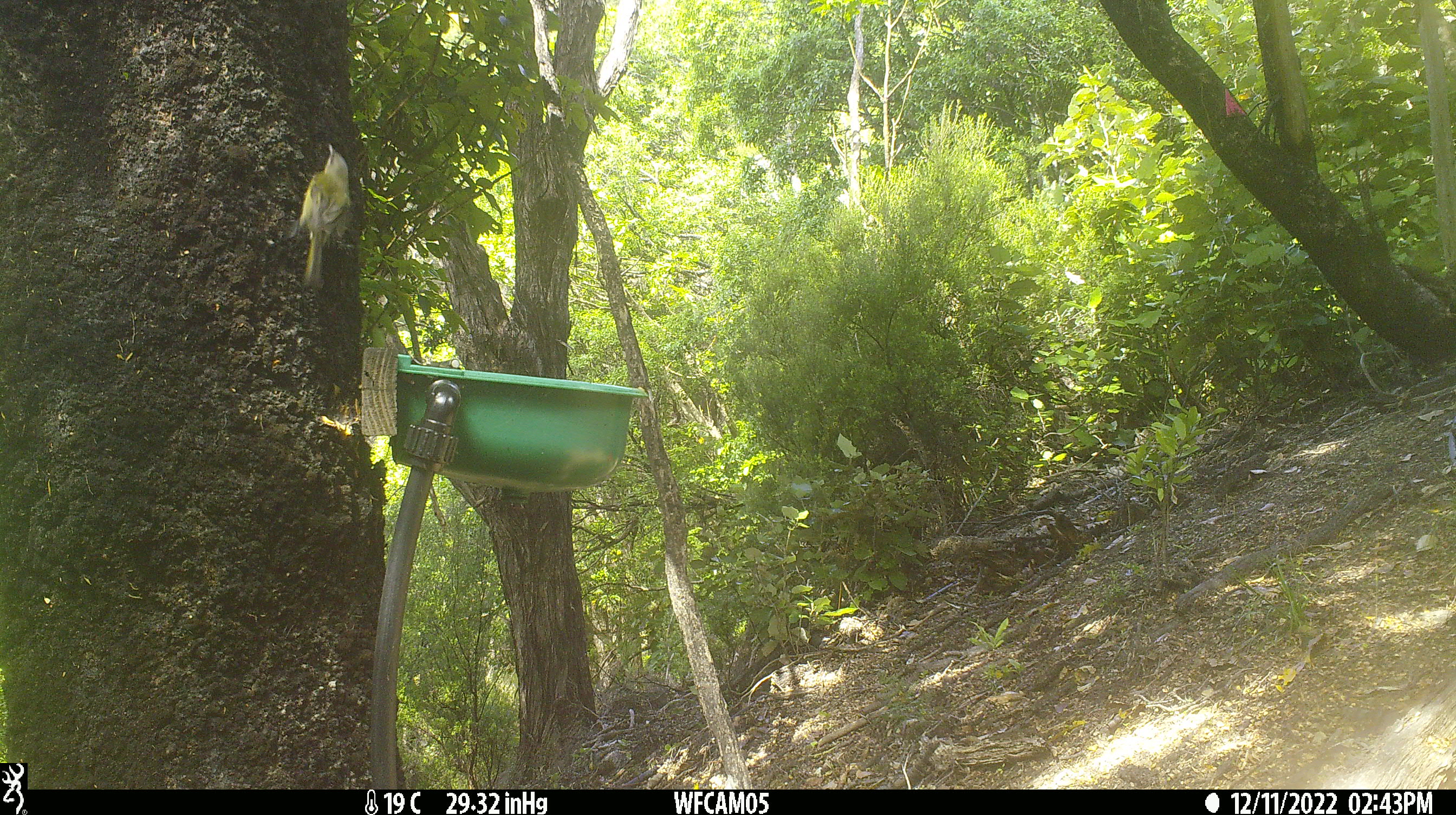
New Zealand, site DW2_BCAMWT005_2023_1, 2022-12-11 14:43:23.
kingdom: Animalia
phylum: Chordata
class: Aves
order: Passeriformes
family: Meliphagidae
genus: Anthornis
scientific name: Anthornis melanura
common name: new zealand bellbird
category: bellbird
Bellbird (new zealand bellbird) (Anthornis melanura).